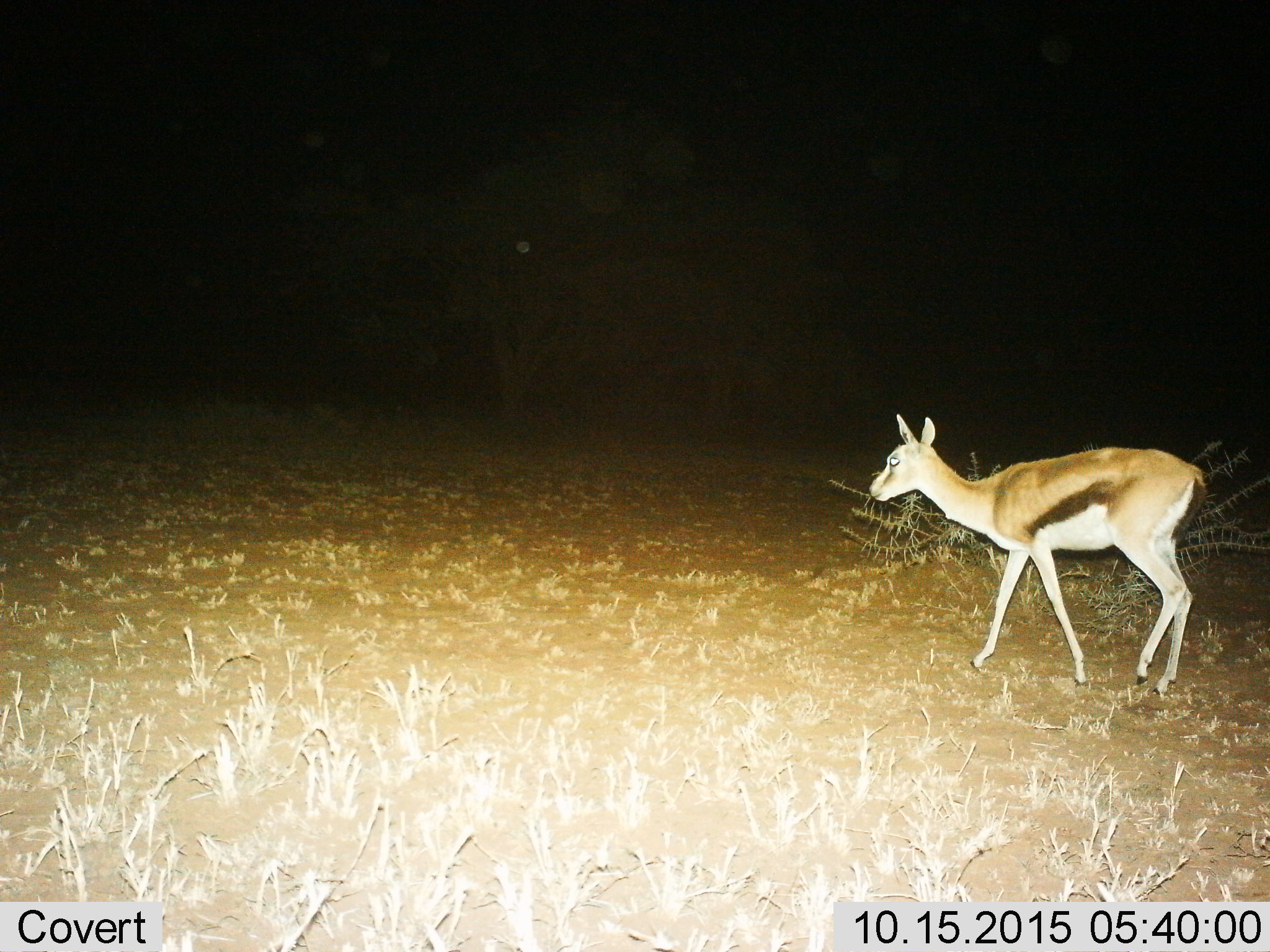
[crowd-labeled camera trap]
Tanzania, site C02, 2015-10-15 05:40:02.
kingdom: Animalia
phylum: Chordata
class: Mammalia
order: Artiodactyla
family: Bovidae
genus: Eudorcas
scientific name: Eudorcas thomsonii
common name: thomson's gazelle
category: gazellethomsons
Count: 1.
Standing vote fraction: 11%.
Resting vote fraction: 0%.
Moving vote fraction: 94%.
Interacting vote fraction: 0%.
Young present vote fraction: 22%.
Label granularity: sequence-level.